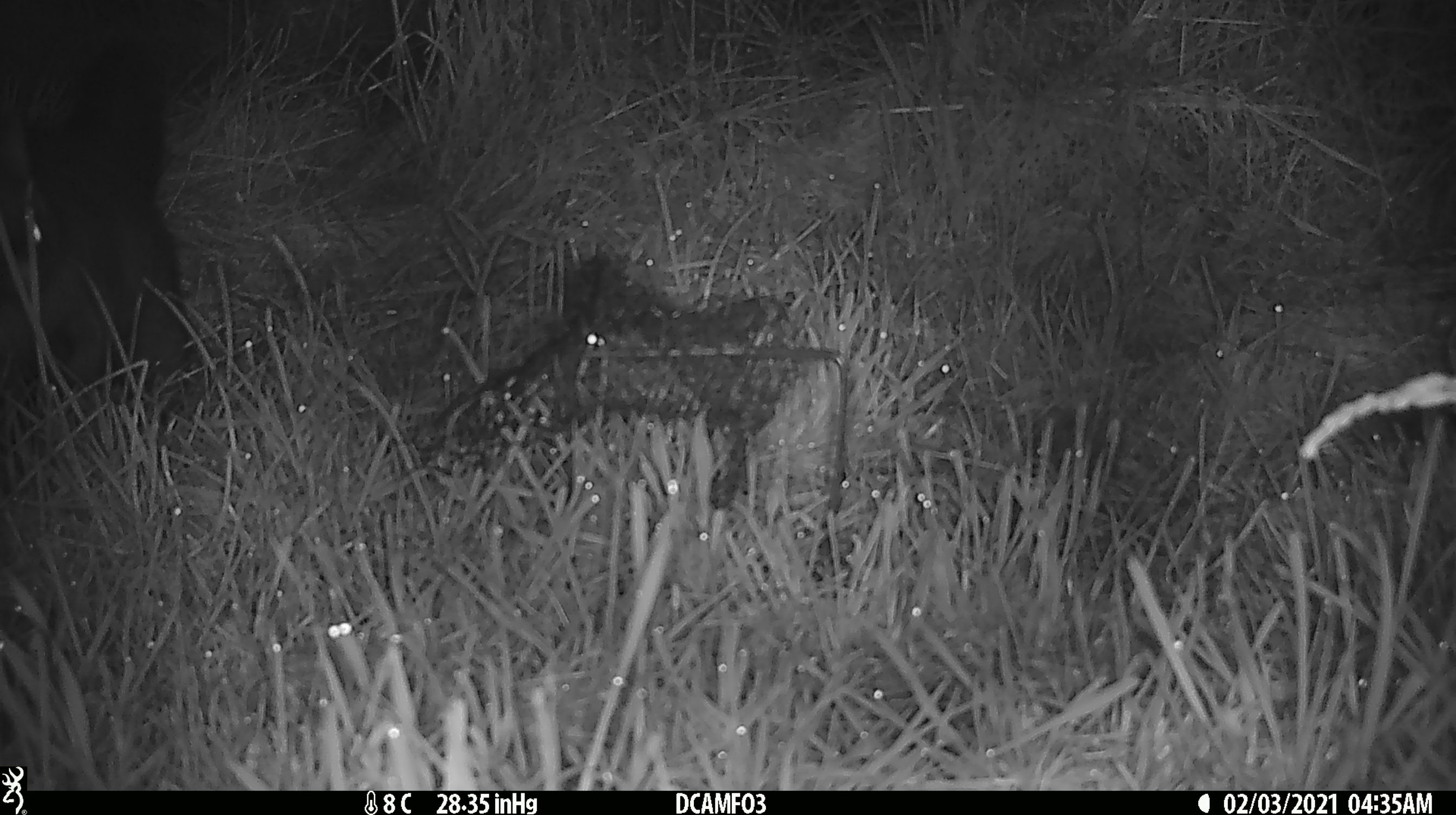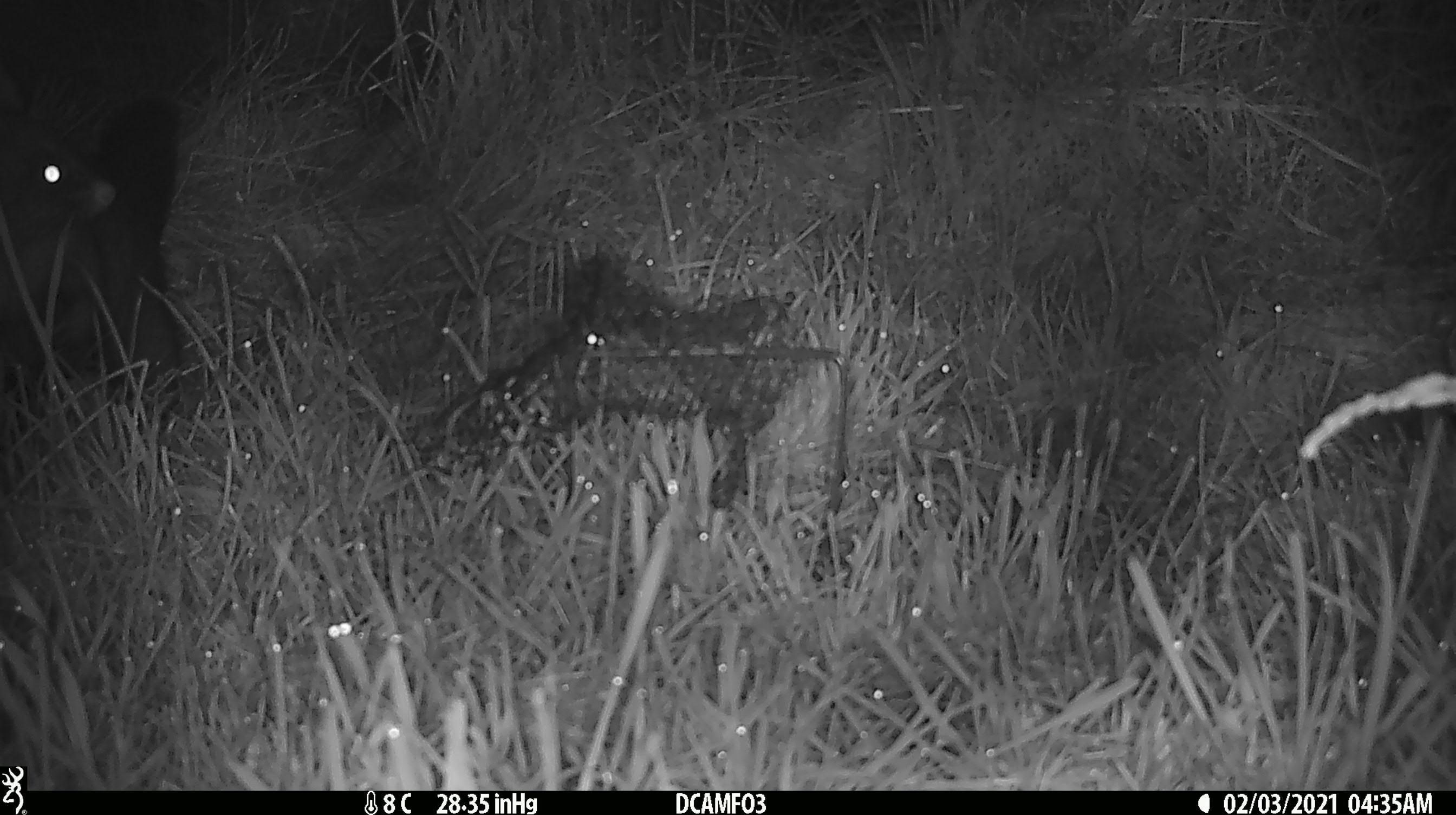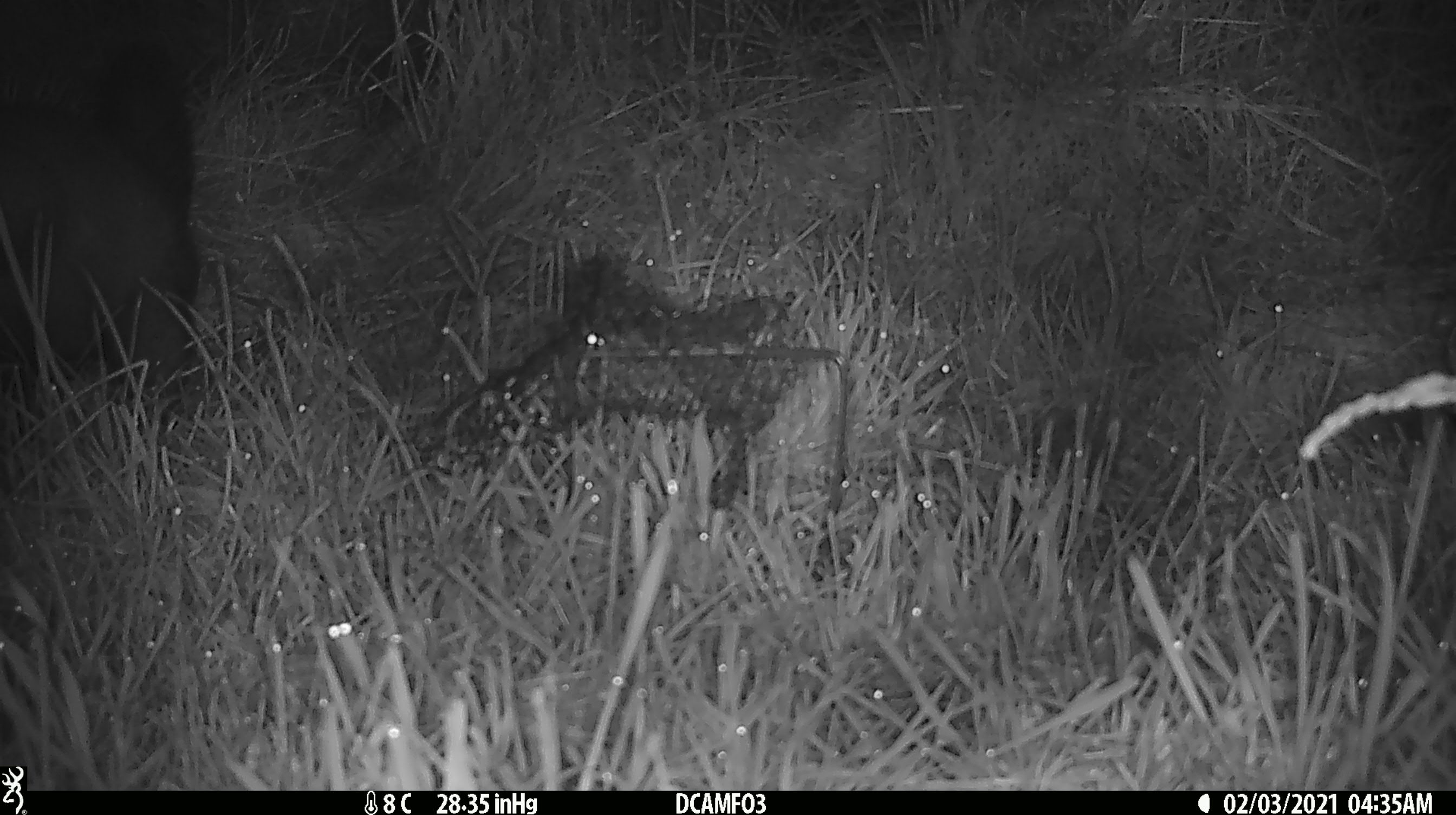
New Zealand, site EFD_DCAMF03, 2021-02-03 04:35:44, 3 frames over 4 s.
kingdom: Animalia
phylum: Chordata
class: Mammalia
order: Diprotodontia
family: Phalangeridae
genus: Trichosurus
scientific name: Trichosurus vulpecula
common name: common brushtail possum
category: possum